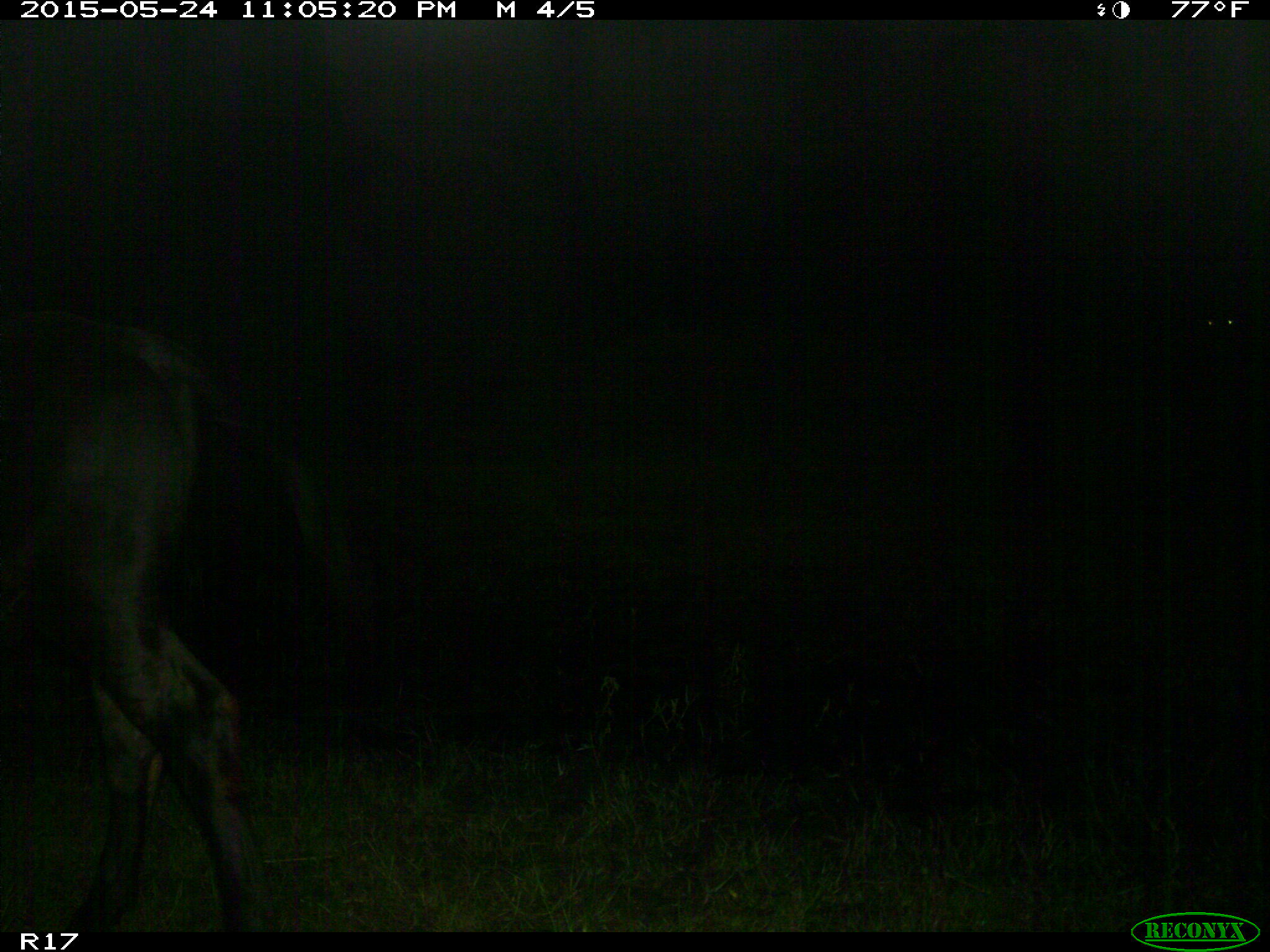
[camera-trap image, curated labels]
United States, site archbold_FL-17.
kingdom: Animalia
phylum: Chordata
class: Mammalia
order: Artiodactyla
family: Bovidae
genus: Bos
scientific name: Bos taurus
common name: domestic cow